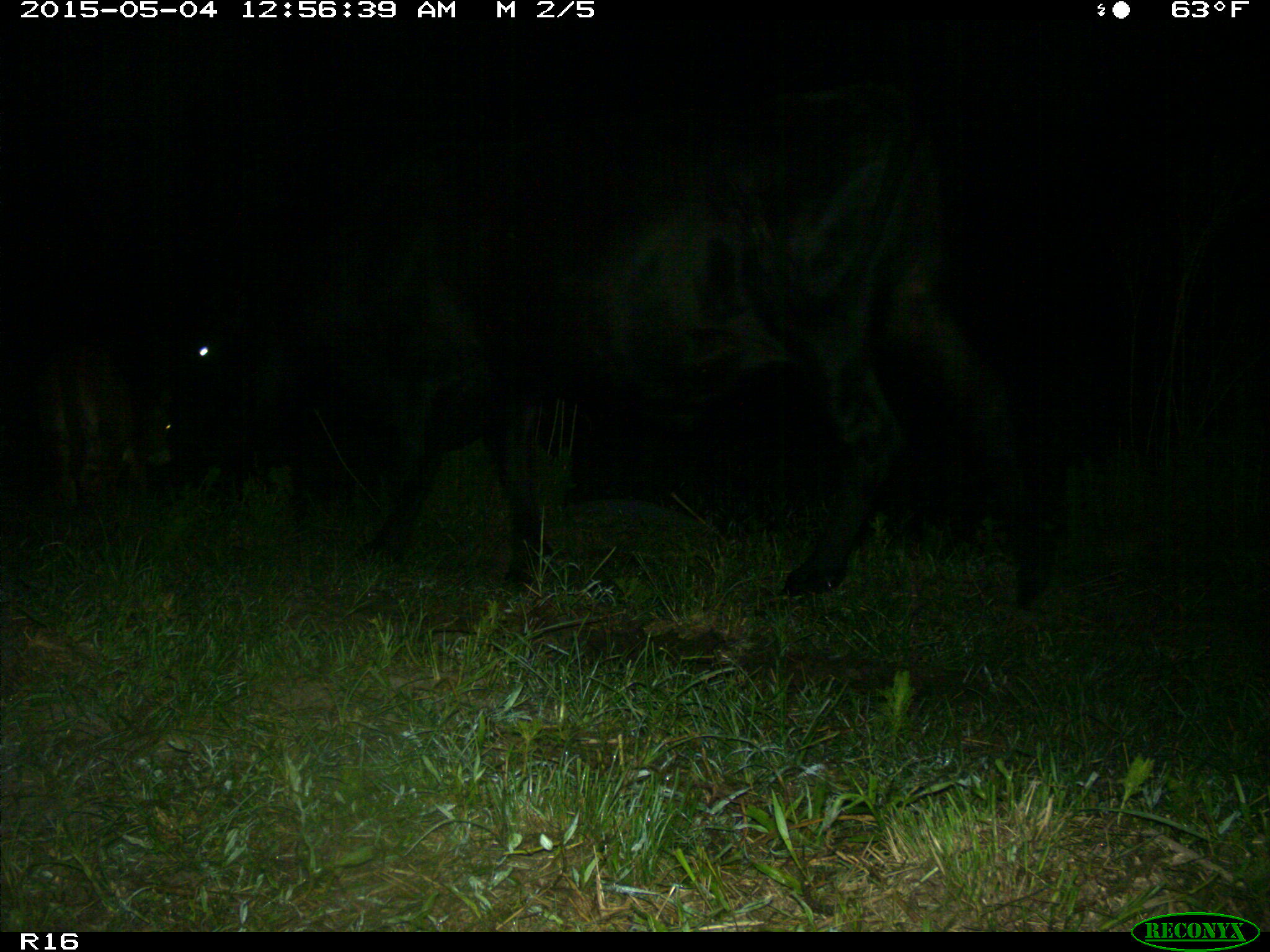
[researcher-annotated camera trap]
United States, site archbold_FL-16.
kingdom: Animalia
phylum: Chordata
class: Mammalia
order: Artiodactyla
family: Bovidae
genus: Bos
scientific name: Bos taurus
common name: domestic cow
Bos taurus (domestic cow).